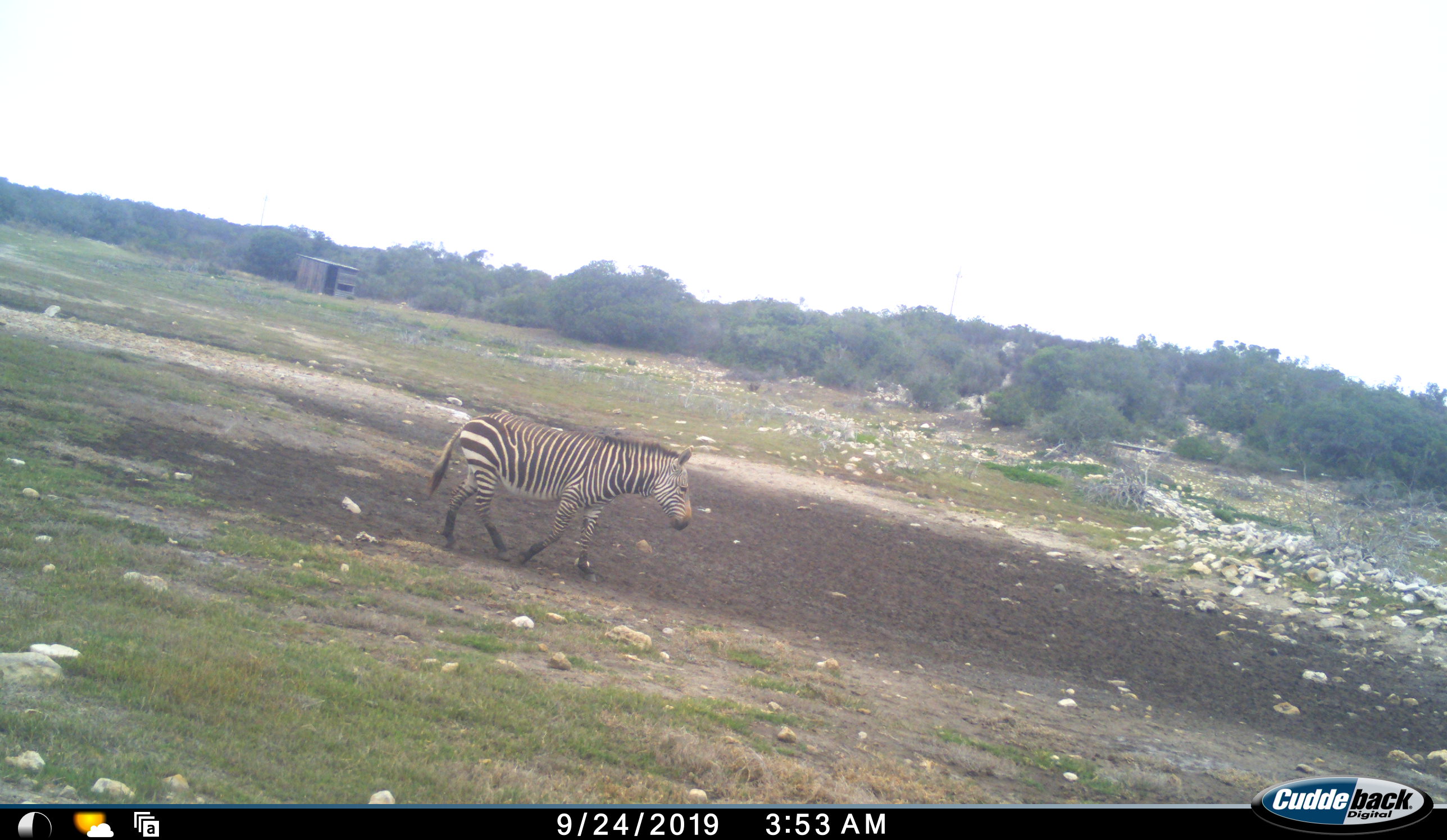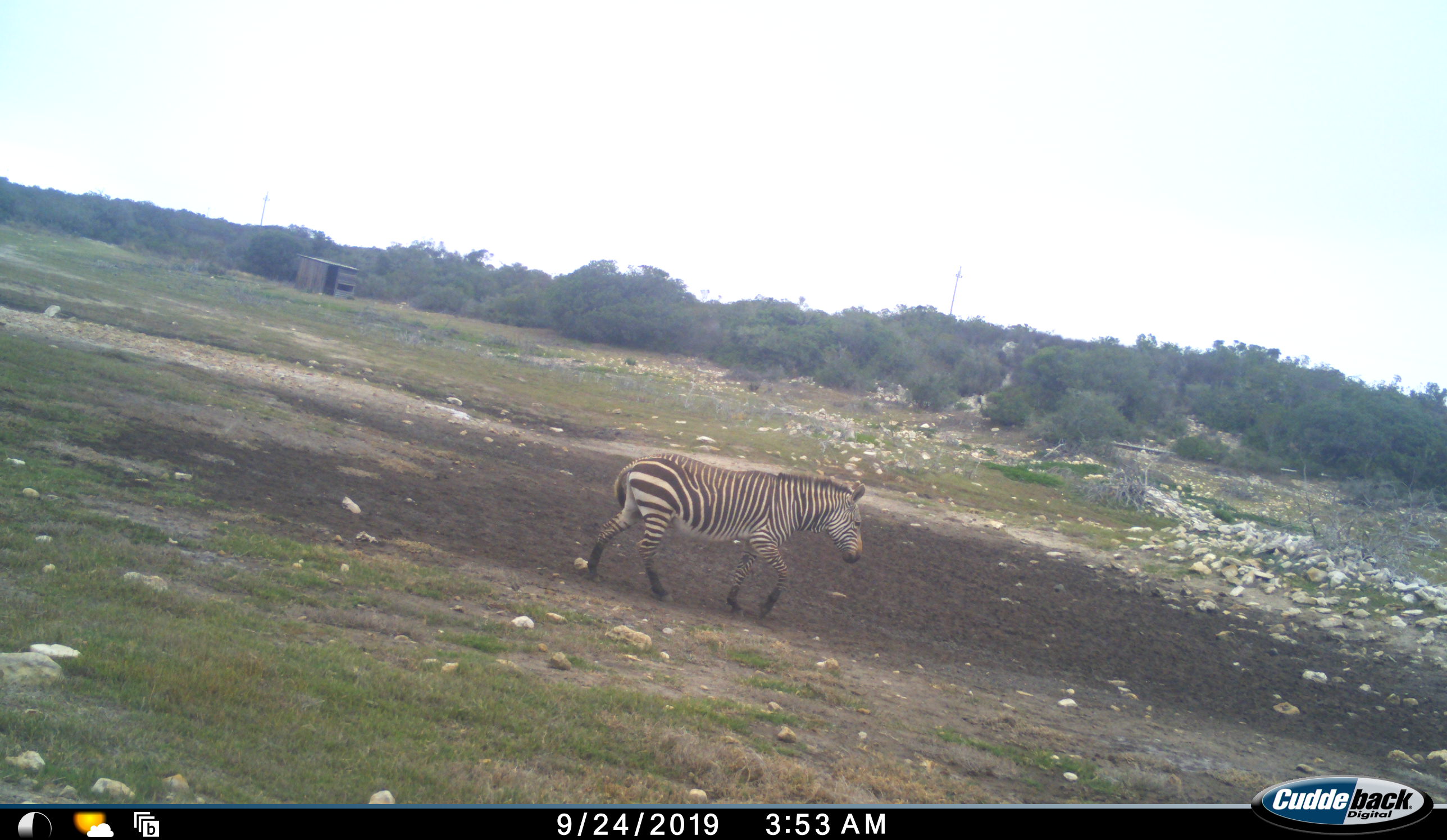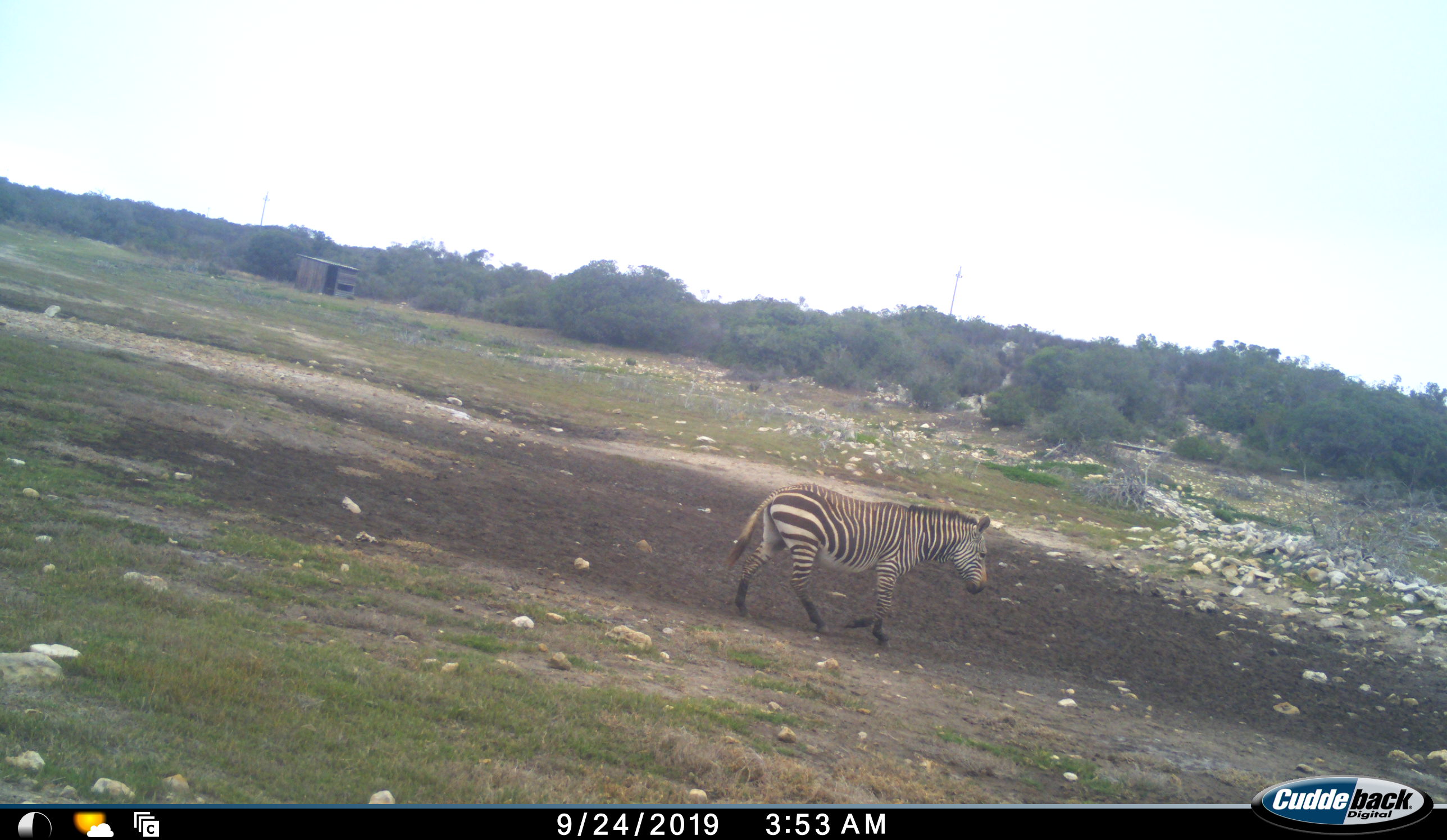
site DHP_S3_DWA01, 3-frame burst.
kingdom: Animalia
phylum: Chordata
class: Mammalia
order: Perissodactyla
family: Equidae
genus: Equus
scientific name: Equus zebra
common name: mountain zebra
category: zebramountain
Zebramountain (mountain zebra) (Equus zebra), count 1. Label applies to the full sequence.